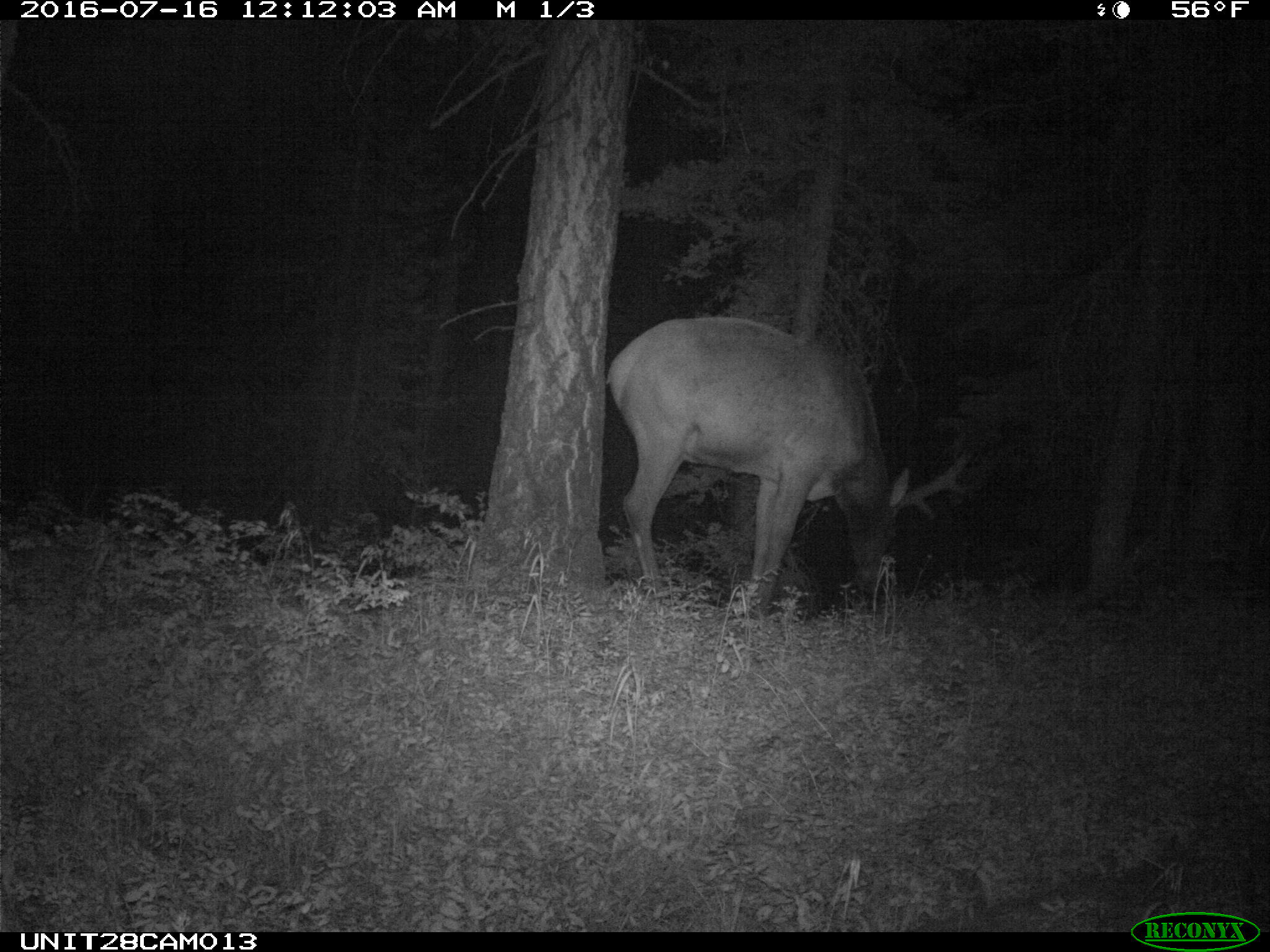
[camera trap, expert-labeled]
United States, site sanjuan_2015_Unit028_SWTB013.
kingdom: Animalia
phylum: Chordata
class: Mammalia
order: Artiodactyla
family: Cervidae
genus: Cervus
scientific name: Cervus elaphus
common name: red deer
Cervus elaphus (red deer).